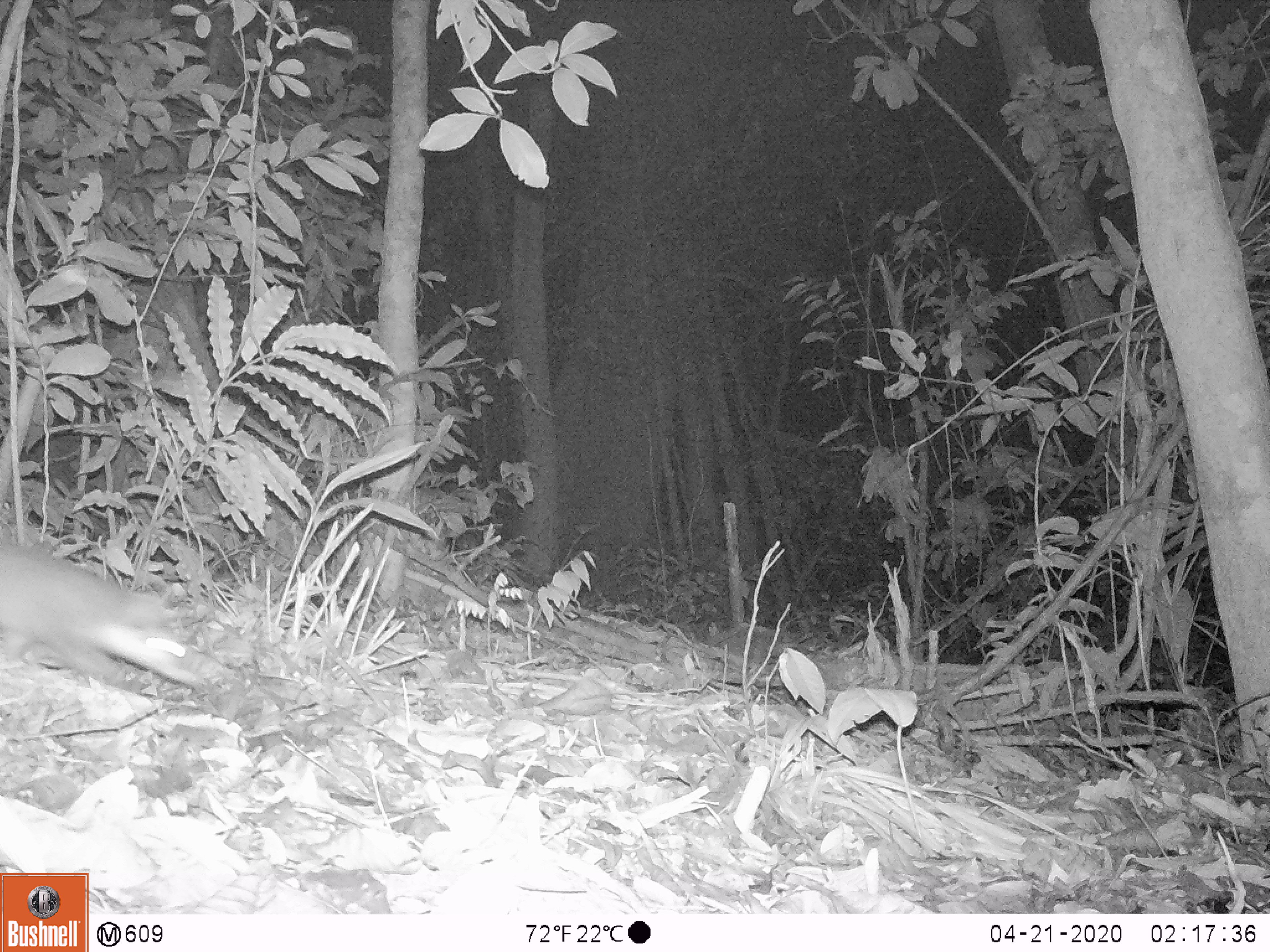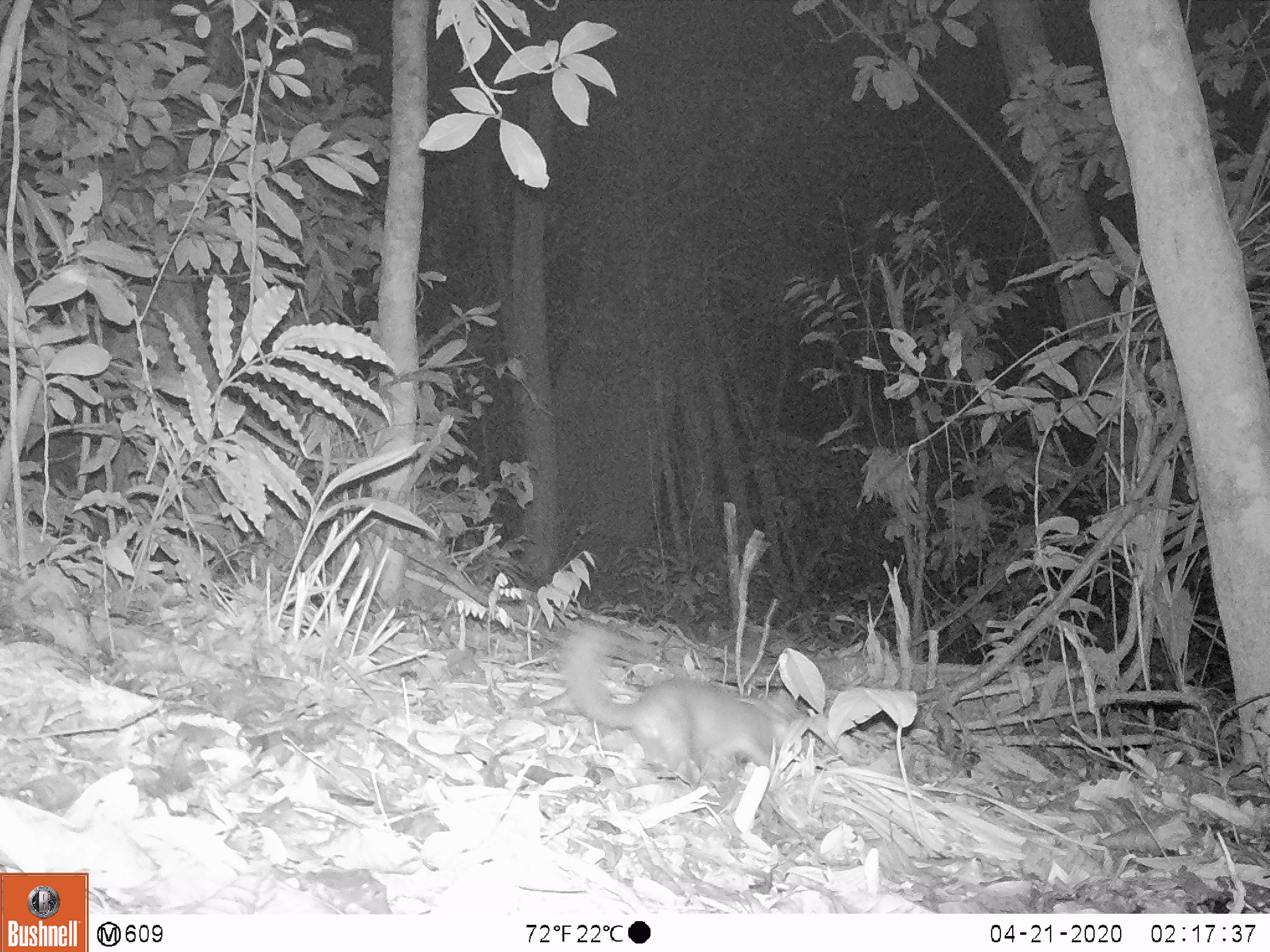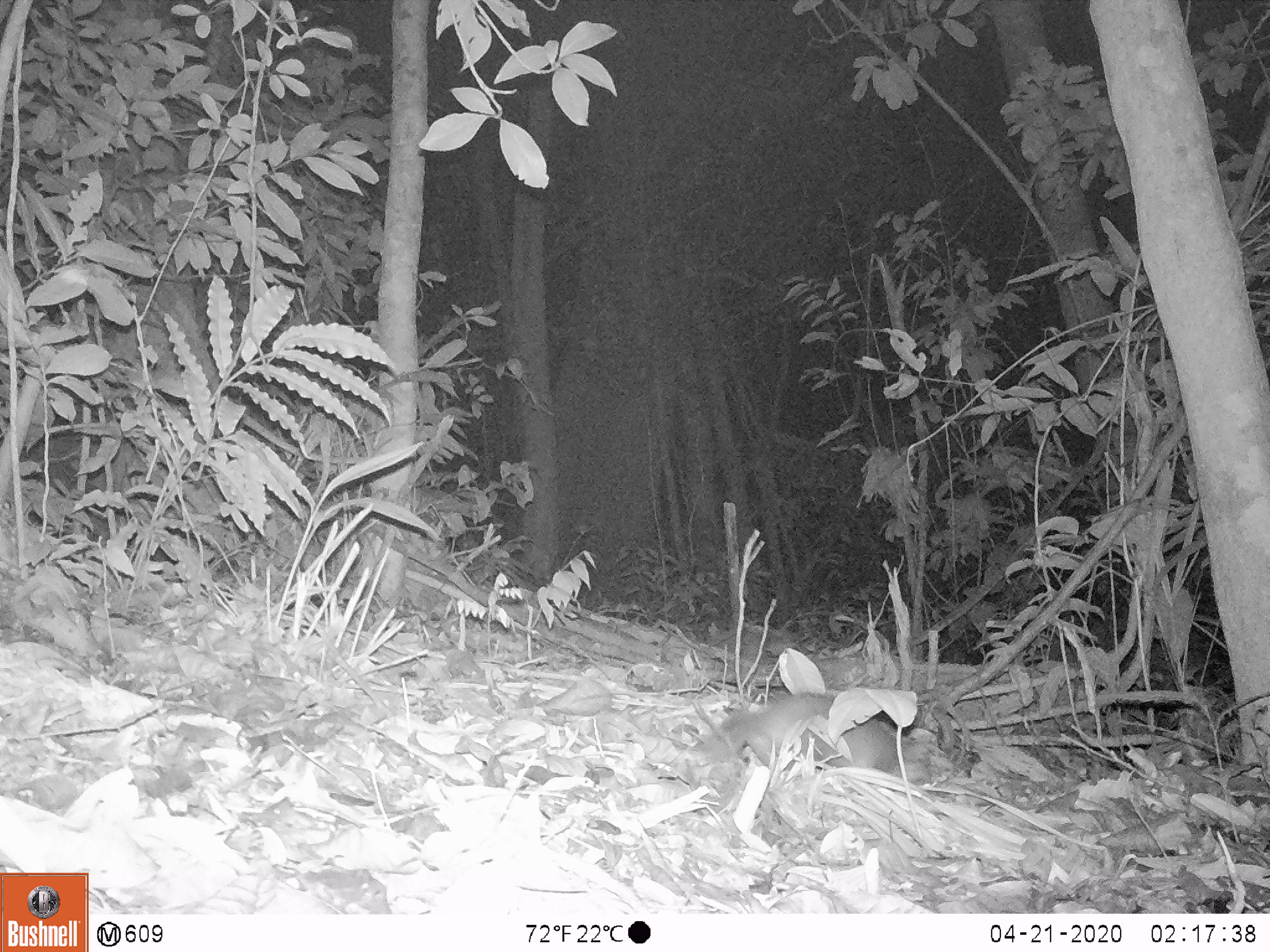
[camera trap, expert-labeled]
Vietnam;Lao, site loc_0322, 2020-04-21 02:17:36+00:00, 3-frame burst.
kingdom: Animalia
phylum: Chordata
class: Mammalia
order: Carnivora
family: Mustelidae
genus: Melogale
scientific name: Melogale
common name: ferret badger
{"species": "ferret badger (Melogale)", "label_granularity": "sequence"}